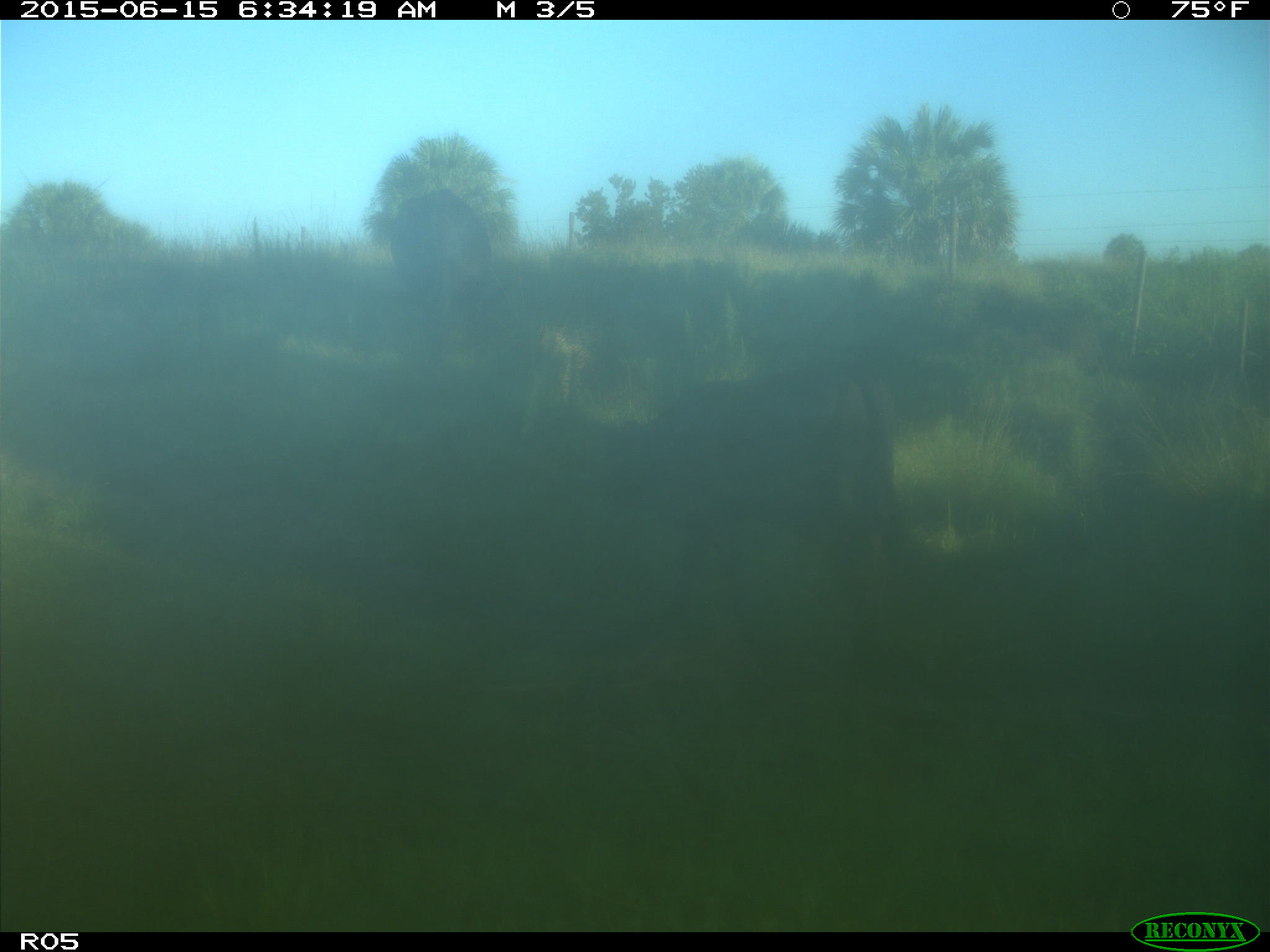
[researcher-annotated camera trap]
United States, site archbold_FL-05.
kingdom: Animalia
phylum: Chordata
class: Mammalia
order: Artiodactyla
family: Bovidae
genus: Bos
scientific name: Bos taurus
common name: domestic cow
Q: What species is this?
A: Bos taurus (domestic cow).